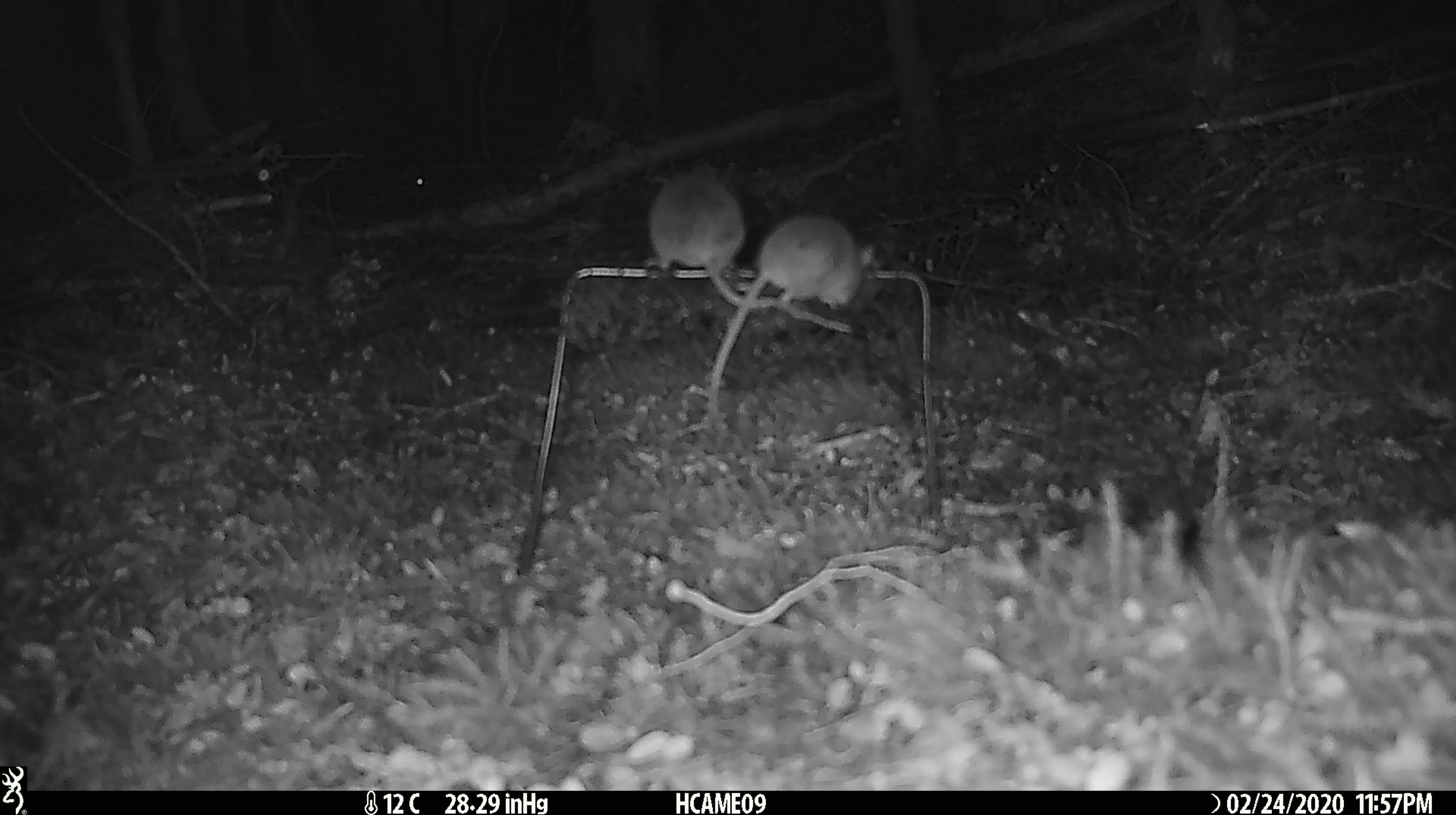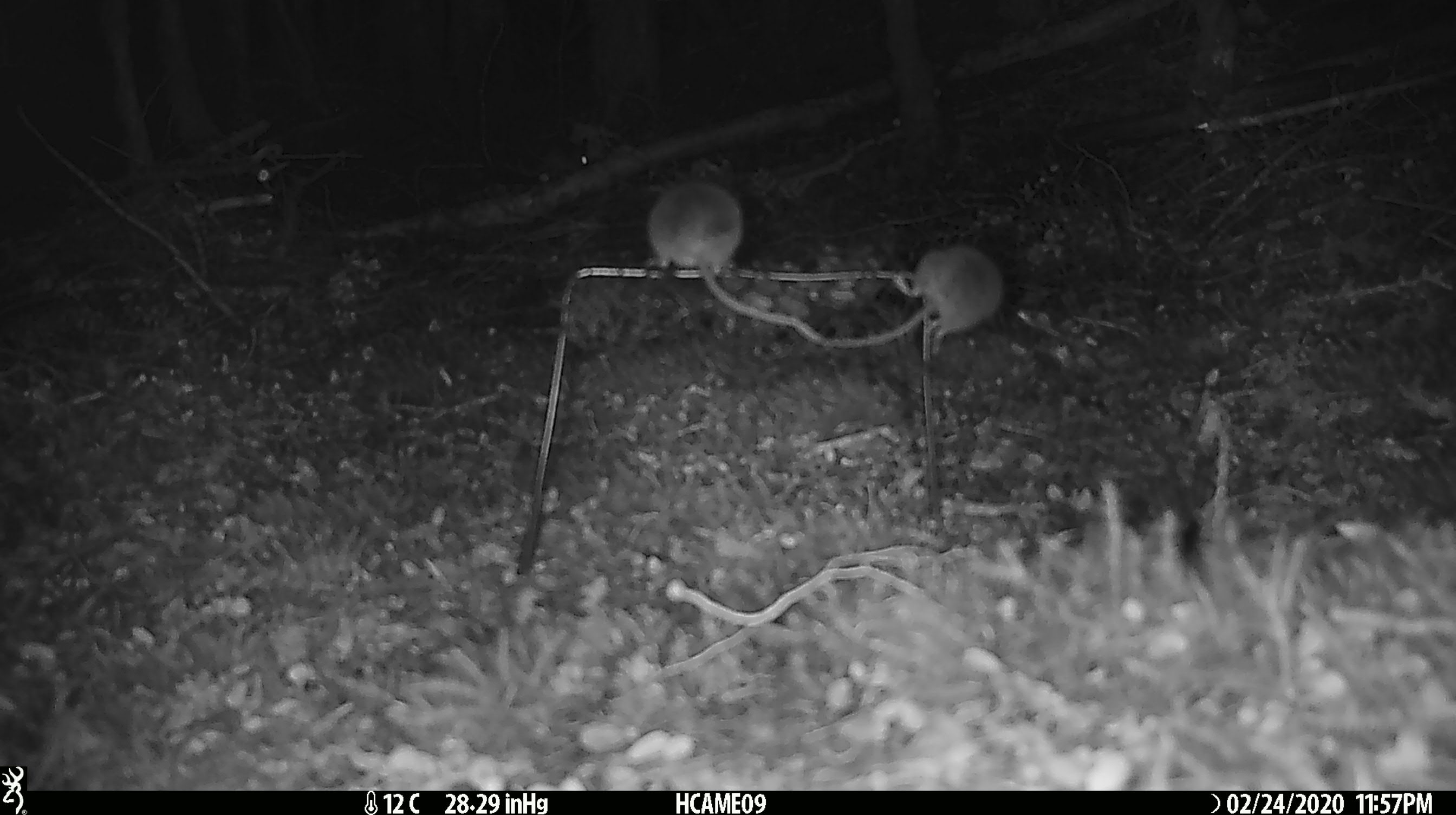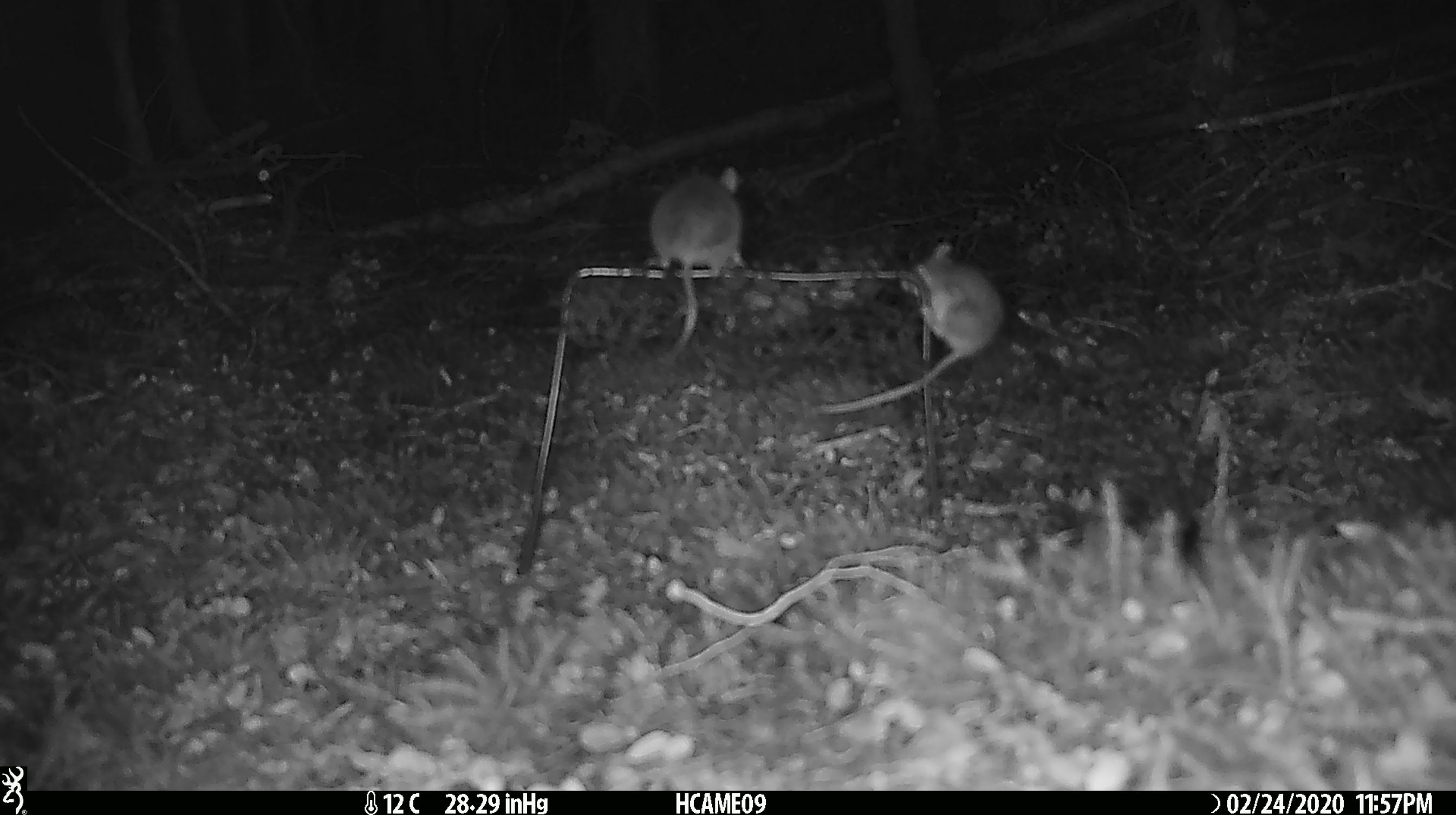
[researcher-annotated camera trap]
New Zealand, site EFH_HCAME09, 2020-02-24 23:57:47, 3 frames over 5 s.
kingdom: Animalia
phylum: Chordata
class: Mammalia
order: Rodentia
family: Muridae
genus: Mus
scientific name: Mus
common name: mouse